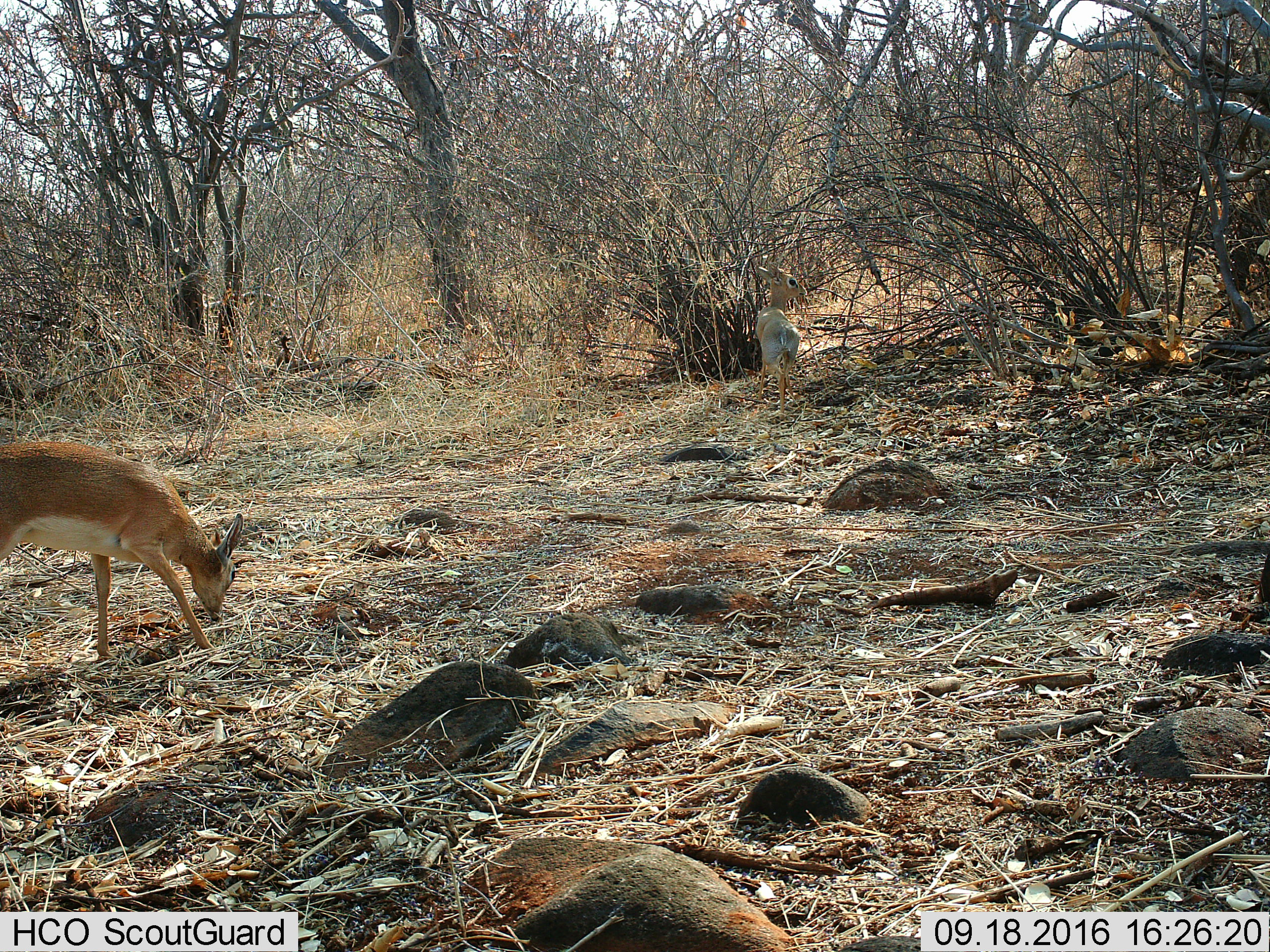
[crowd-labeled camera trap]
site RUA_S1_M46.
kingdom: Animalia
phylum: Chordata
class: Mammalia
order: Artiodactyla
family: Bovidae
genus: Madoqua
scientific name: Madoqua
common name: dik-dik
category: dikdik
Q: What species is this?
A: Dikdik (dik-dik) (Madoqua).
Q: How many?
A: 2.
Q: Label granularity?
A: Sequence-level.